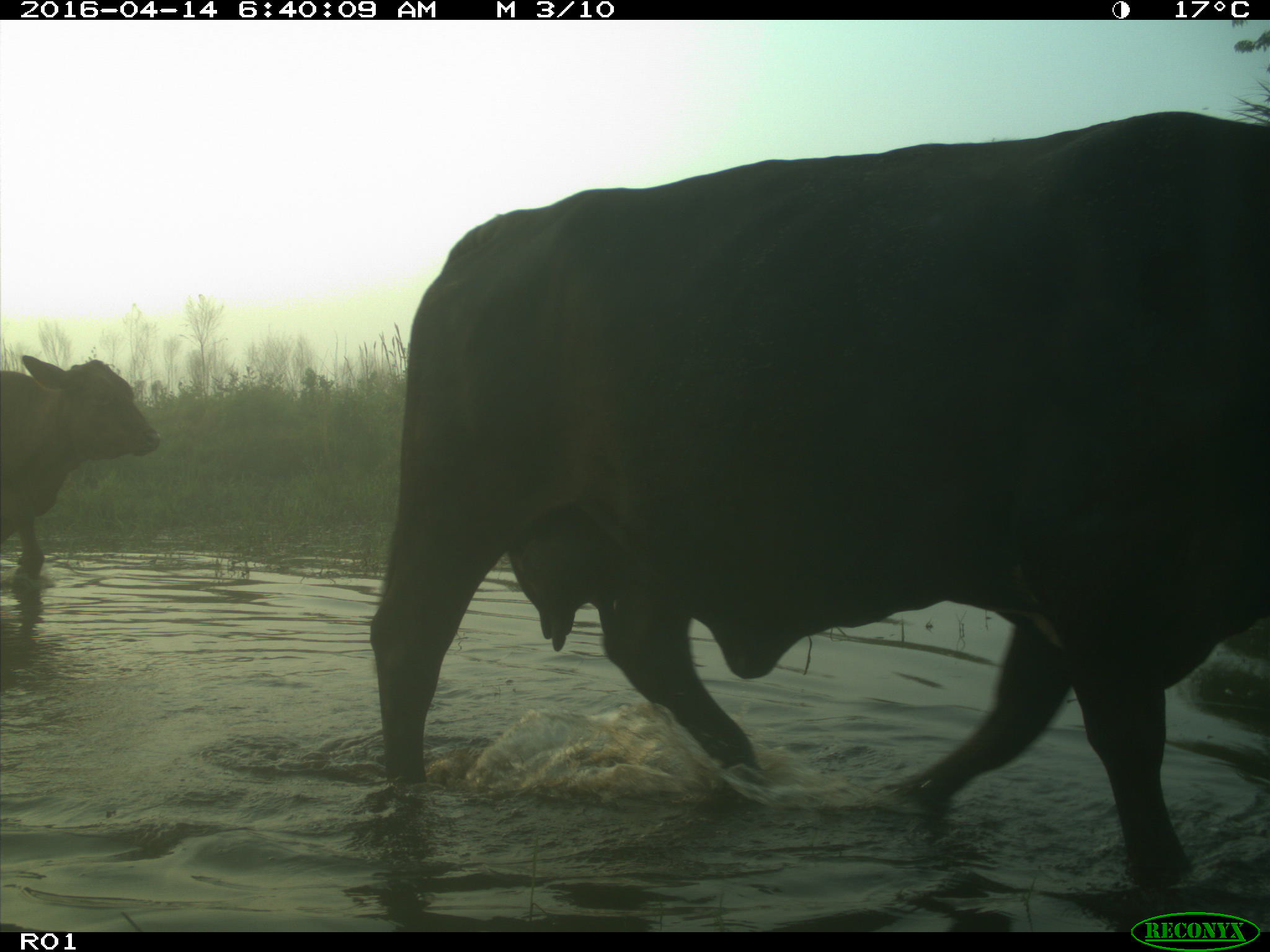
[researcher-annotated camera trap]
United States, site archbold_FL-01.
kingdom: Animalia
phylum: Chordata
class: Mammalia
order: Artiodactyla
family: Bovidae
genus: Bos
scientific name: Bos taurus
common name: domestic cow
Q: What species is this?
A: Bos taurus (domestic cow).